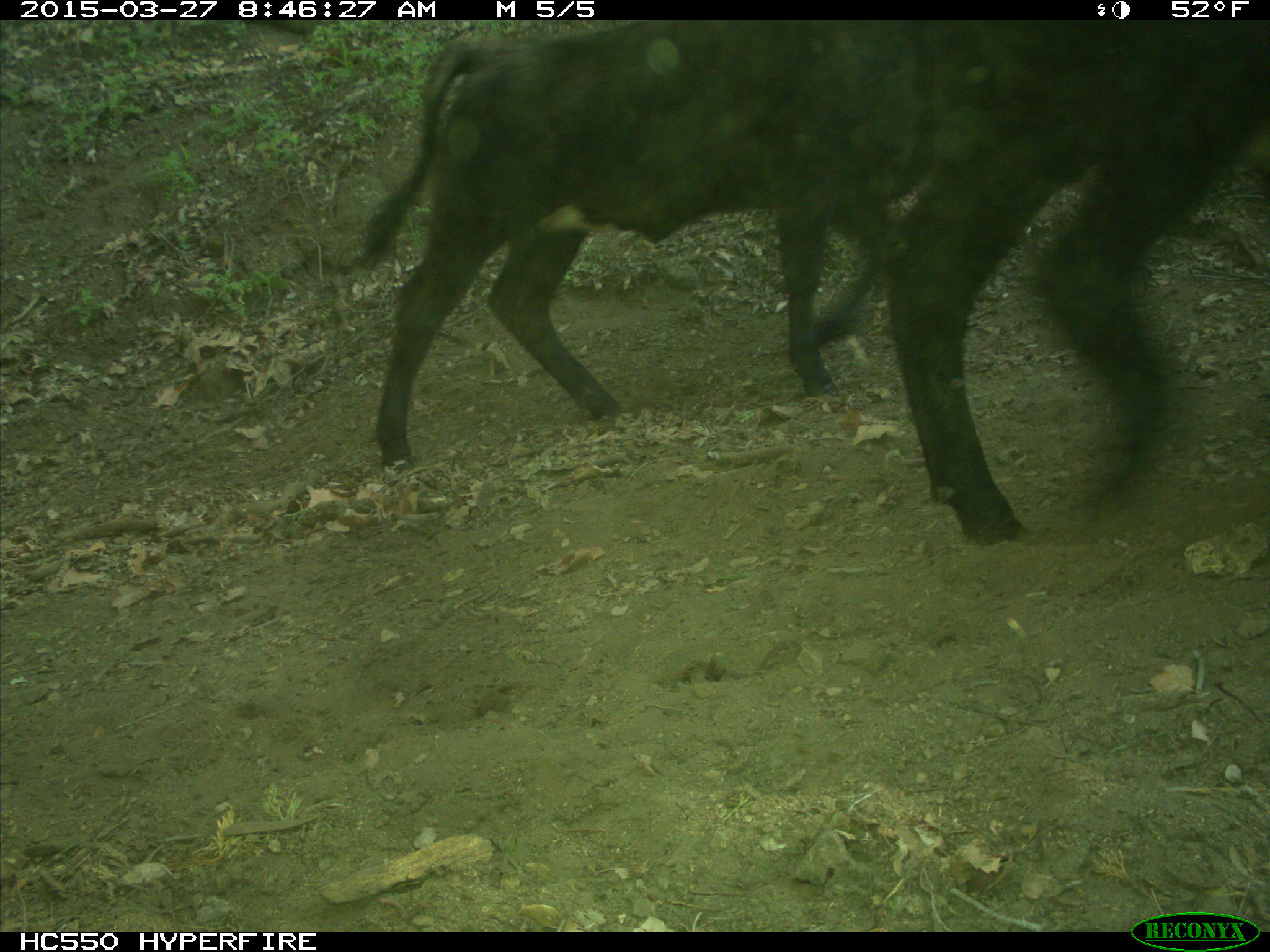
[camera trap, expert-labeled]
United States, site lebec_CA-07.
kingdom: Animalia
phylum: Chordata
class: Mammalia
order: Artiodactyla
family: Bovidae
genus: Bos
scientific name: Bos taurus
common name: domestic cow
Bos taurus (domestic cow).